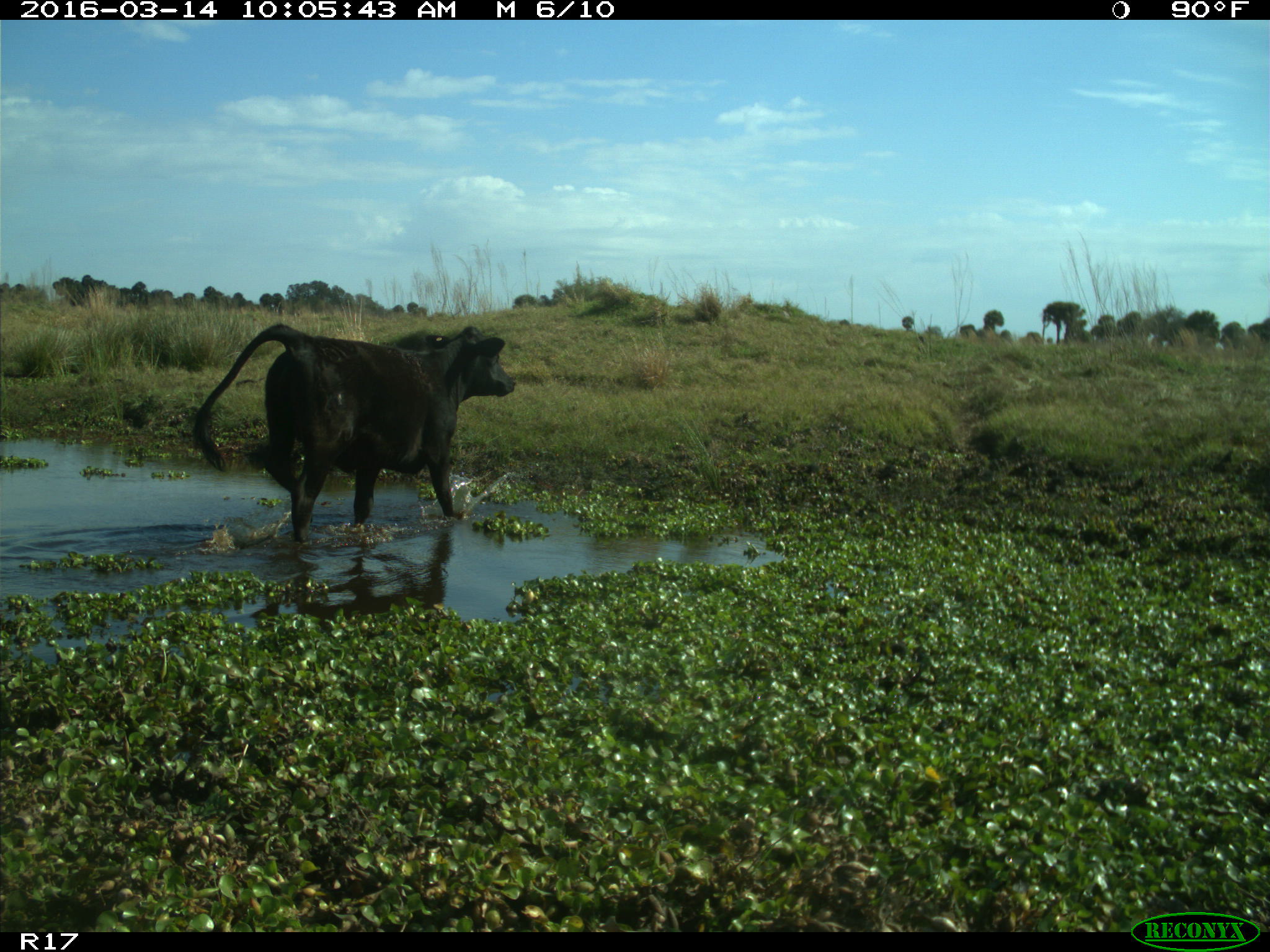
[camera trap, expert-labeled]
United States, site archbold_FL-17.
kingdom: Animalia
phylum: Chordata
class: Mammalia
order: Artiodactyla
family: Bovidae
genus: Bos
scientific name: Bos taurus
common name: domestic cow